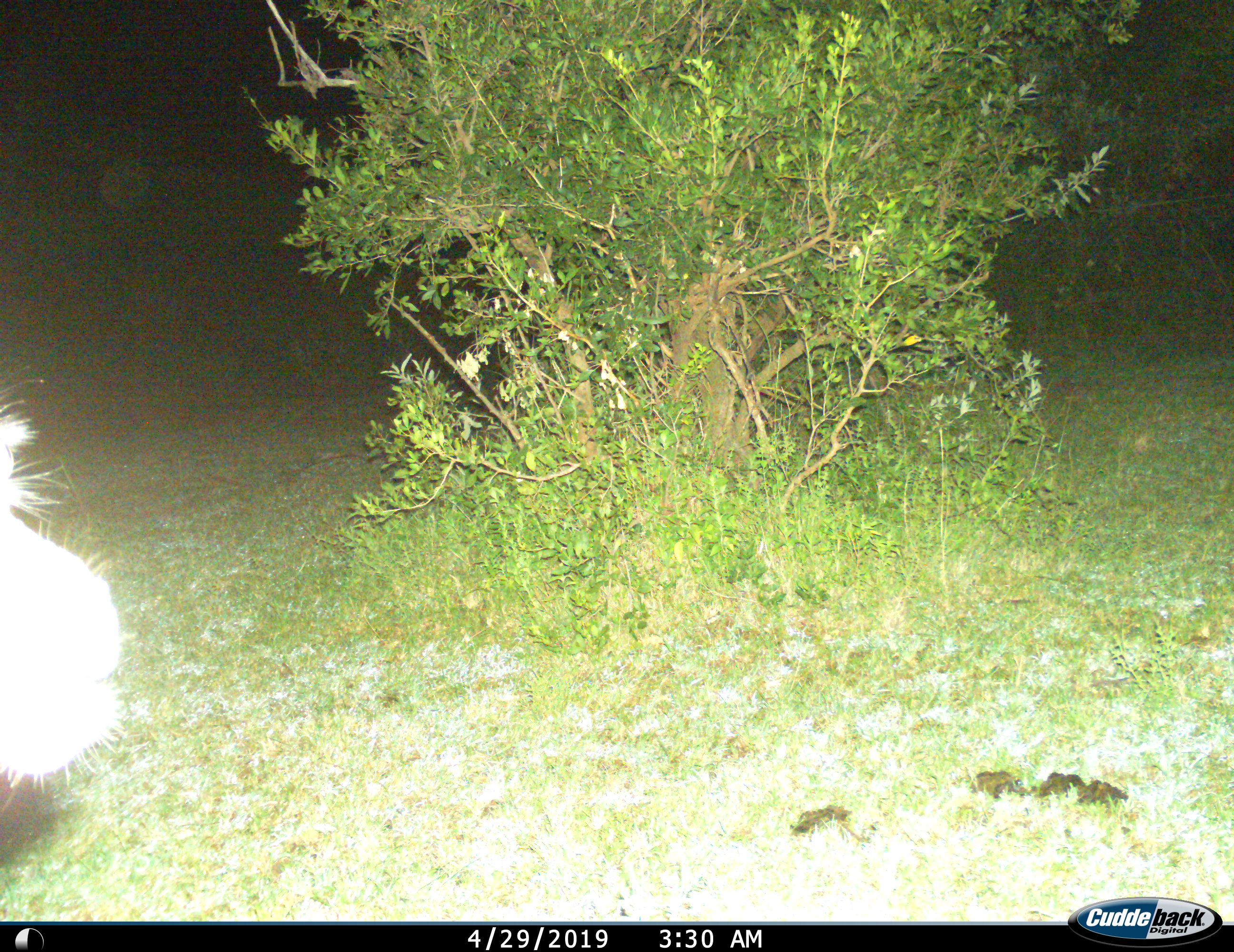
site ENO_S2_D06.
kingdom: Animalia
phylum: Chordata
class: Mammalia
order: Artiodactyla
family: Bovidae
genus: Kobus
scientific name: Kobus ellipsiprymnus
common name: waterbuck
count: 1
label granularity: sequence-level